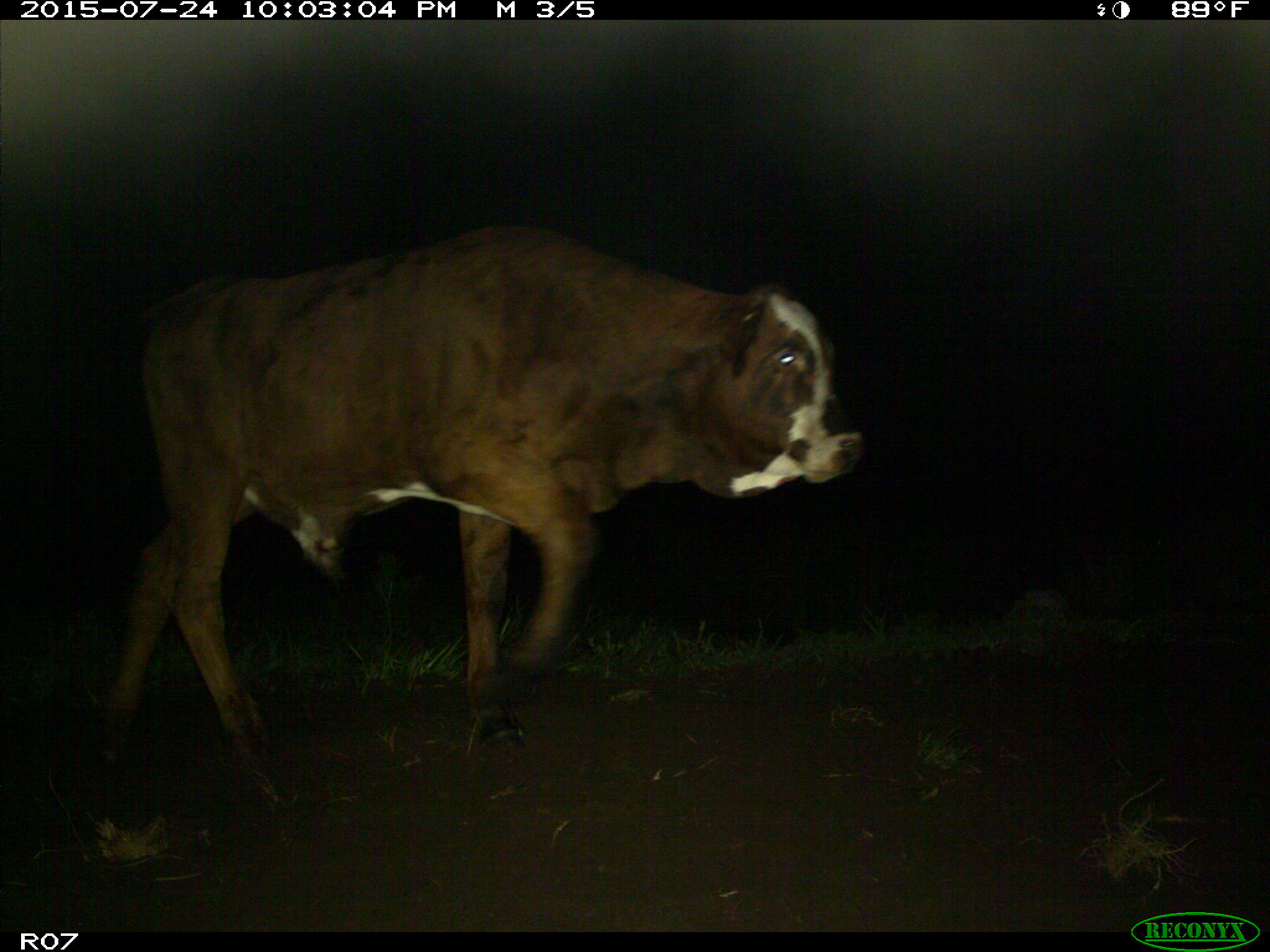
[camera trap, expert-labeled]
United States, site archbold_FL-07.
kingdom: Animalia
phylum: Chordata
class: Mammalia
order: Artiodactyla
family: Bovidae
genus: Bos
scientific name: Bos taurus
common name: domestic cow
Bos taurus (domestic cow).